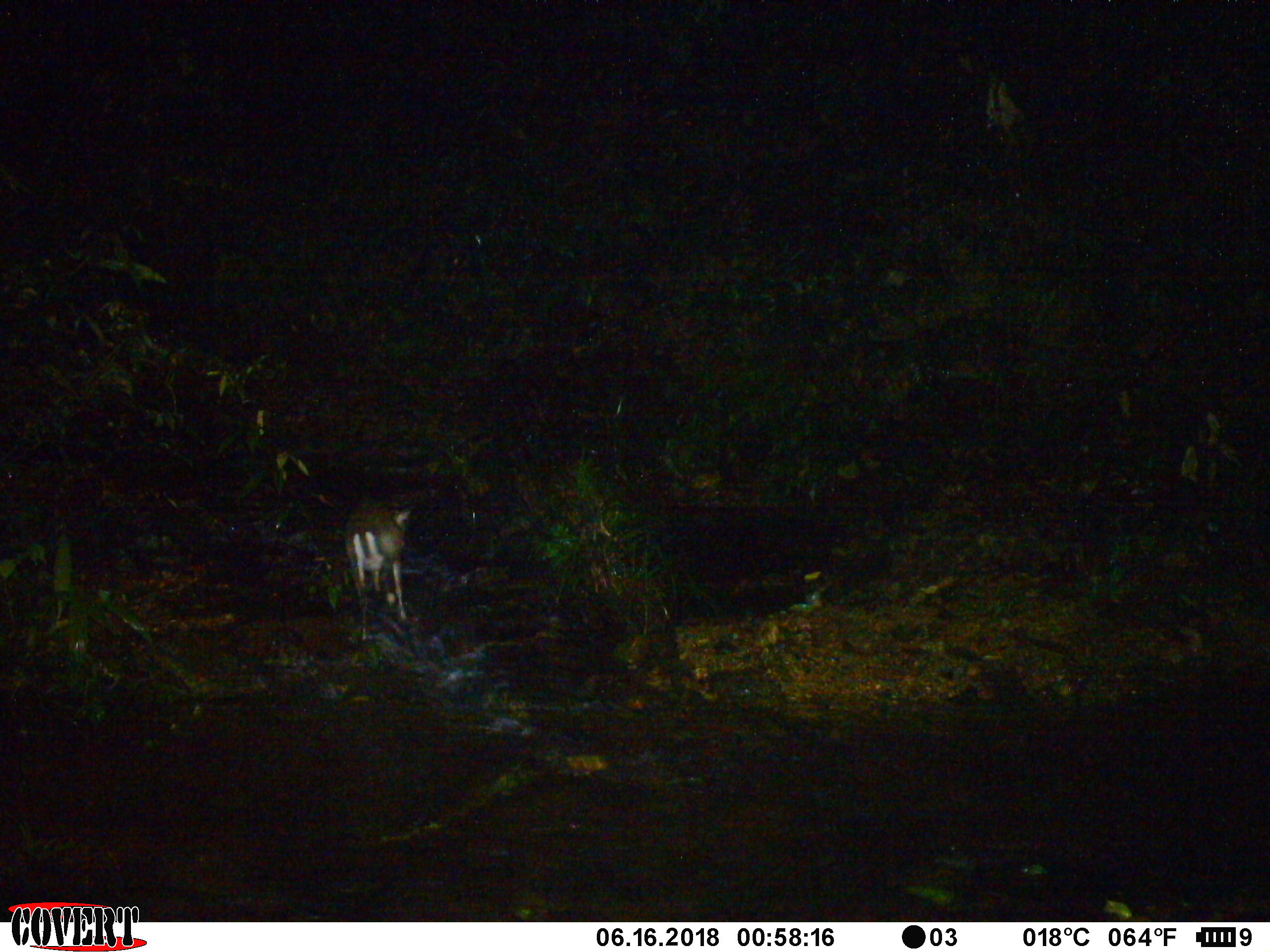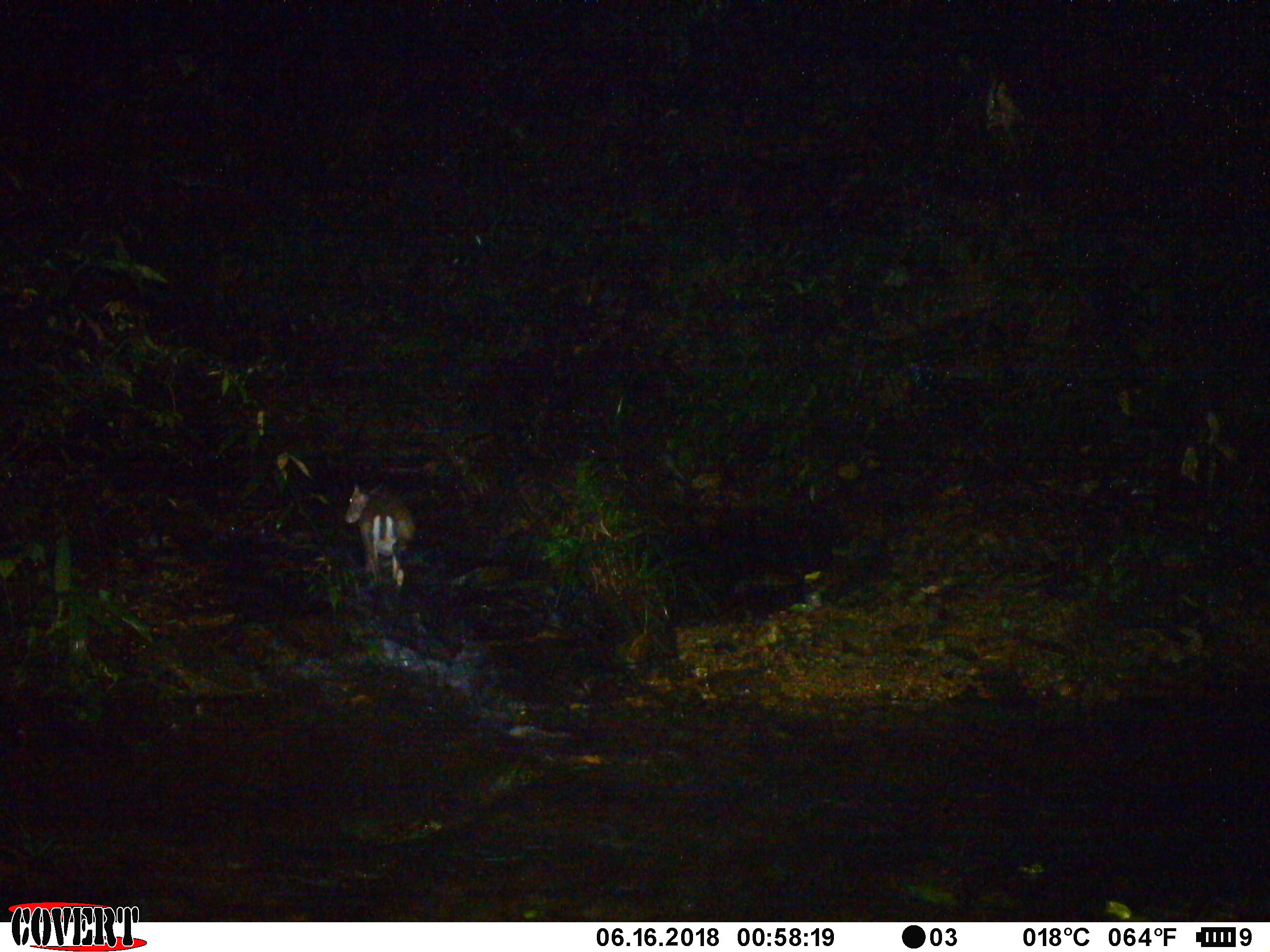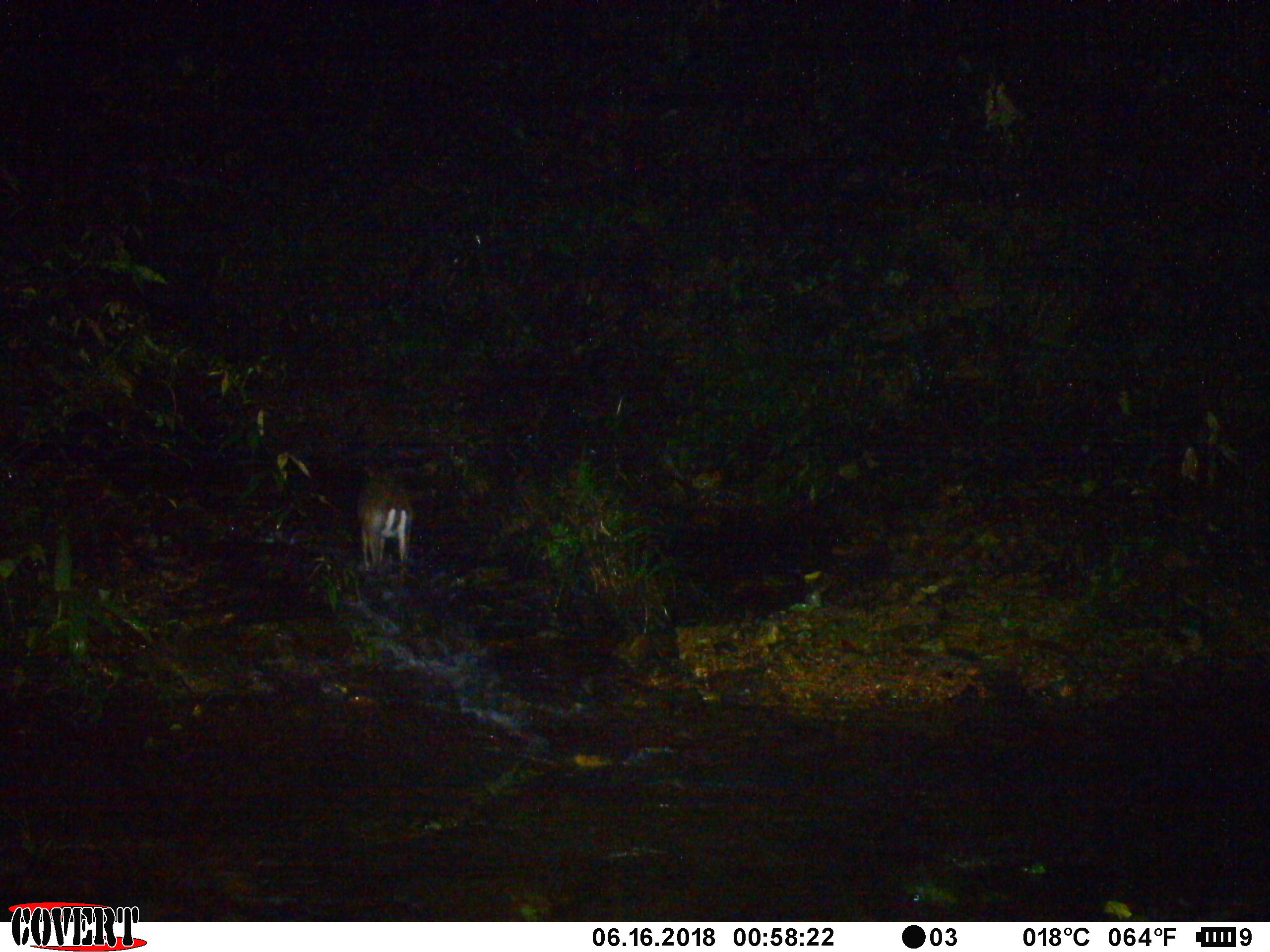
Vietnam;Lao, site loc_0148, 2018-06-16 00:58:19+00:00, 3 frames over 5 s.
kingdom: Animalia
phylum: Chordata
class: Mammalia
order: Artiodactyla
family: Cervidae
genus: Muntiacus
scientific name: Muntiacus rooseveltorum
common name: roosevelt's muntjac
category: roosevelts muntjac group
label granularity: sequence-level